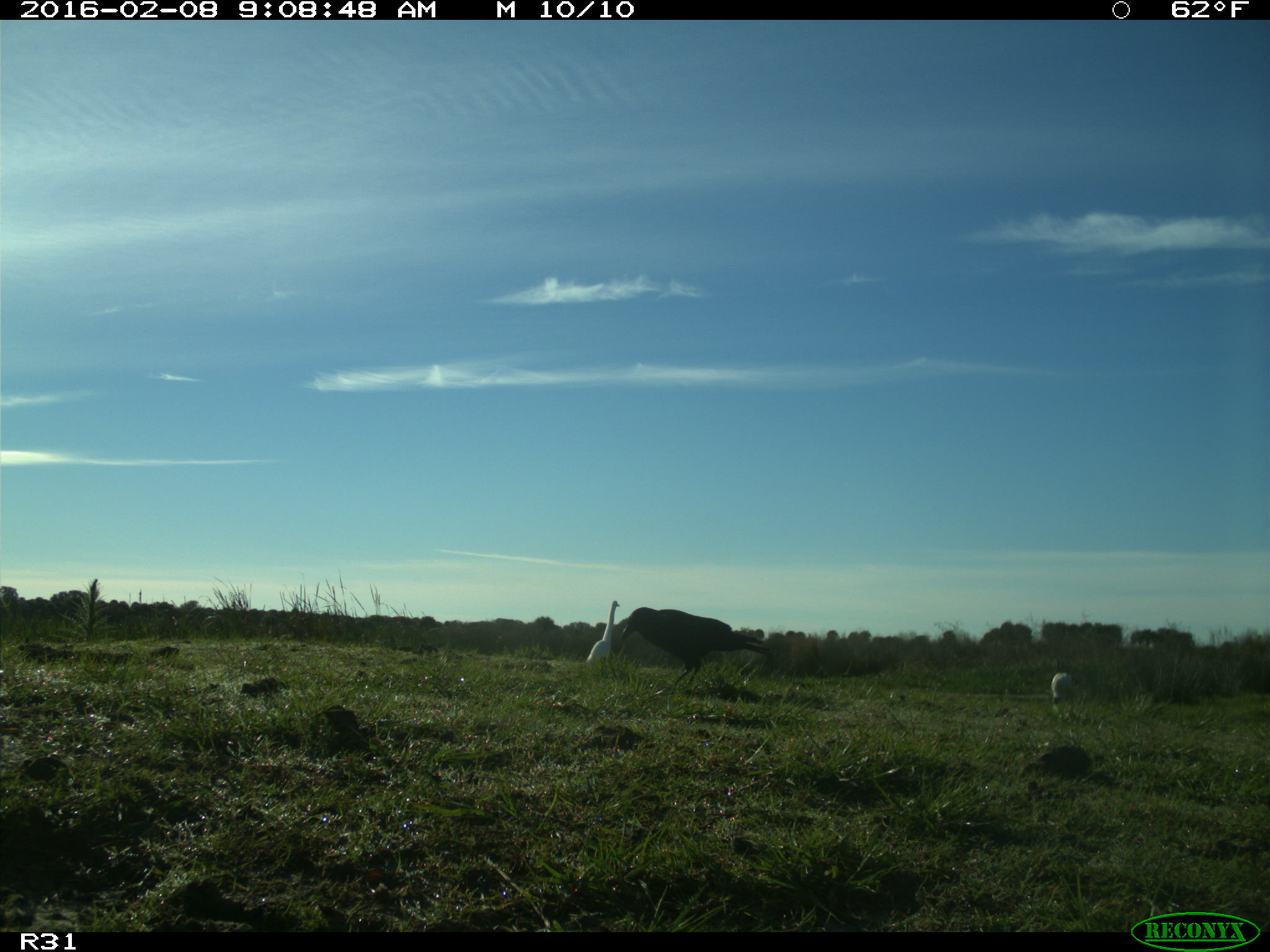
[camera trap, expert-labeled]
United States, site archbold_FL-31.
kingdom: Animalia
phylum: Chordata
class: Aves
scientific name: Aves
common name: birds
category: unidentified bird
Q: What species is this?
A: Unidentified bird (birds) (Aves).